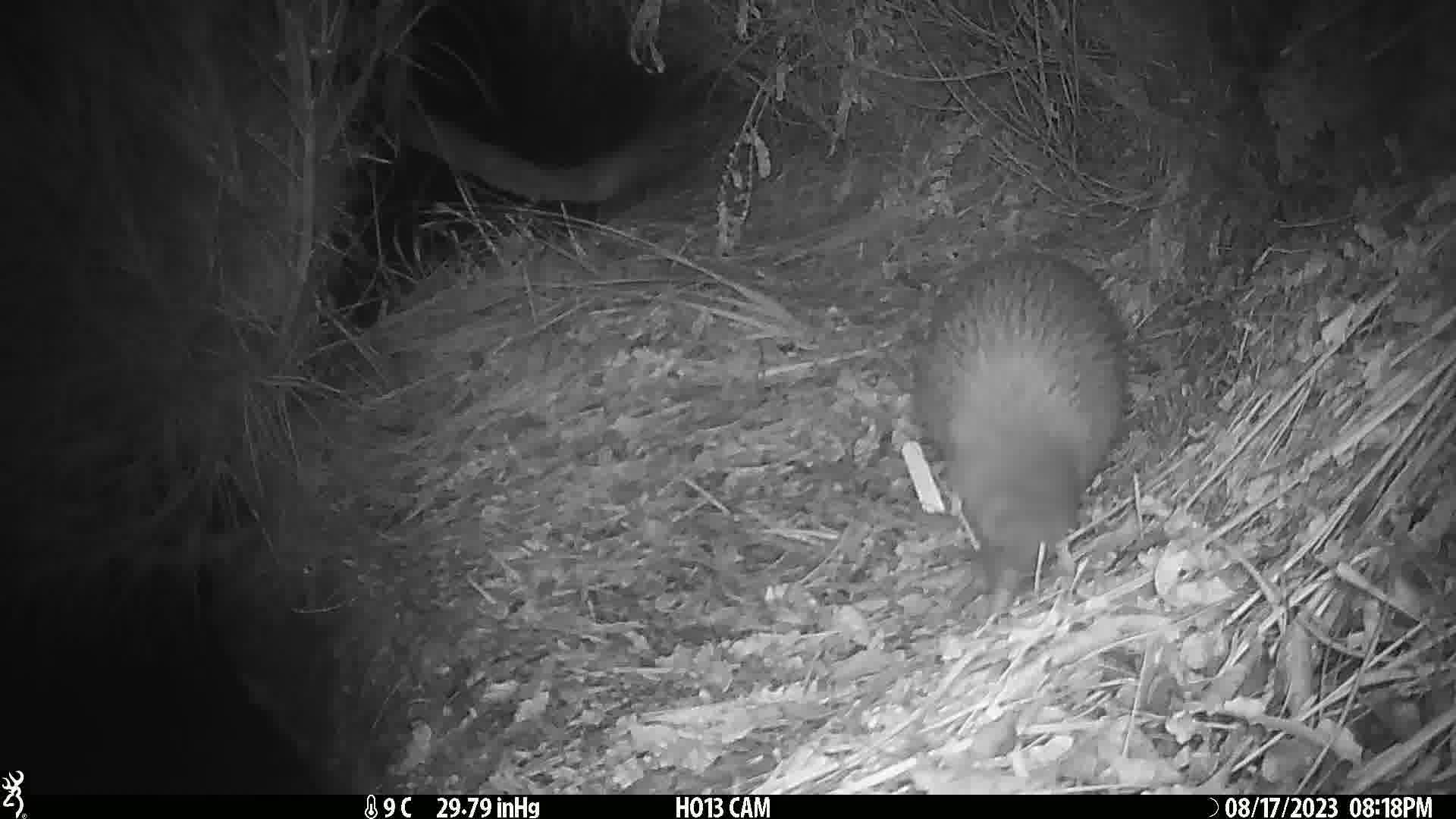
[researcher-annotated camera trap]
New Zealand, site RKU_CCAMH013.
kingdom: Animalia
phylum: Chordata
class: Aves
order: Apterygiformes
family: Apterygidae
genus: Apteryx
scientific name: Apteryx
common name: kiwi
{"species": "kiwi (Apteryx)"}